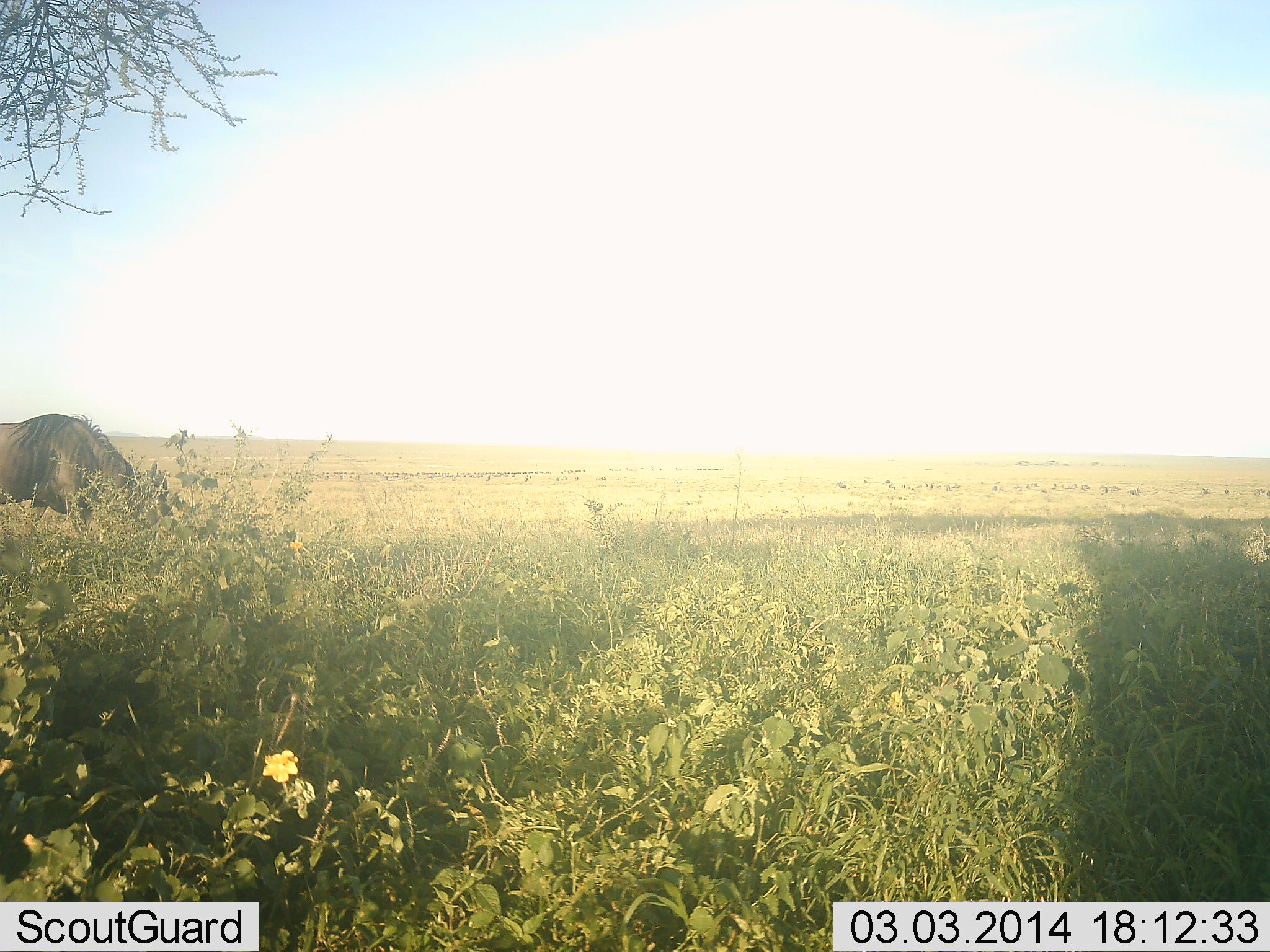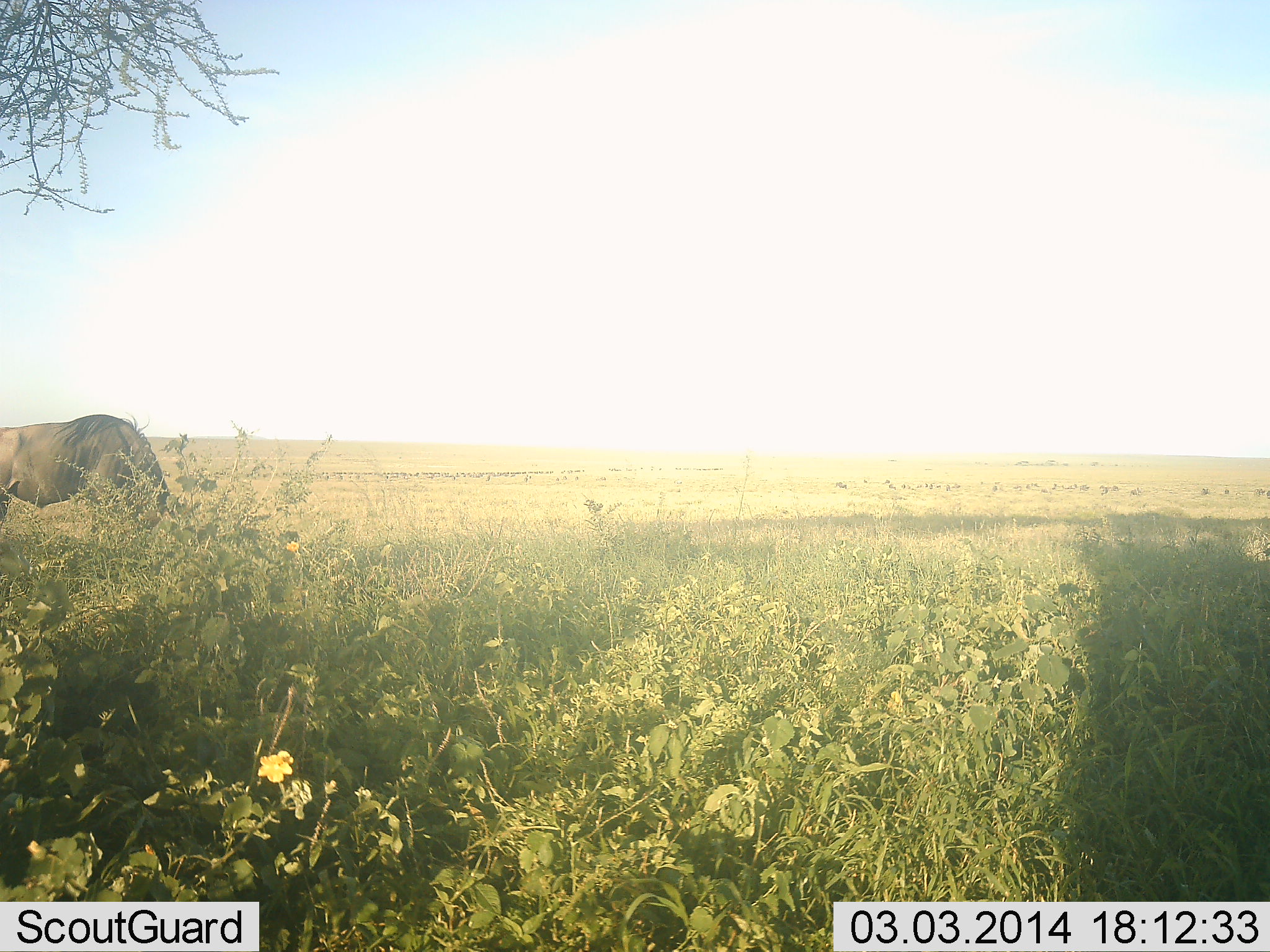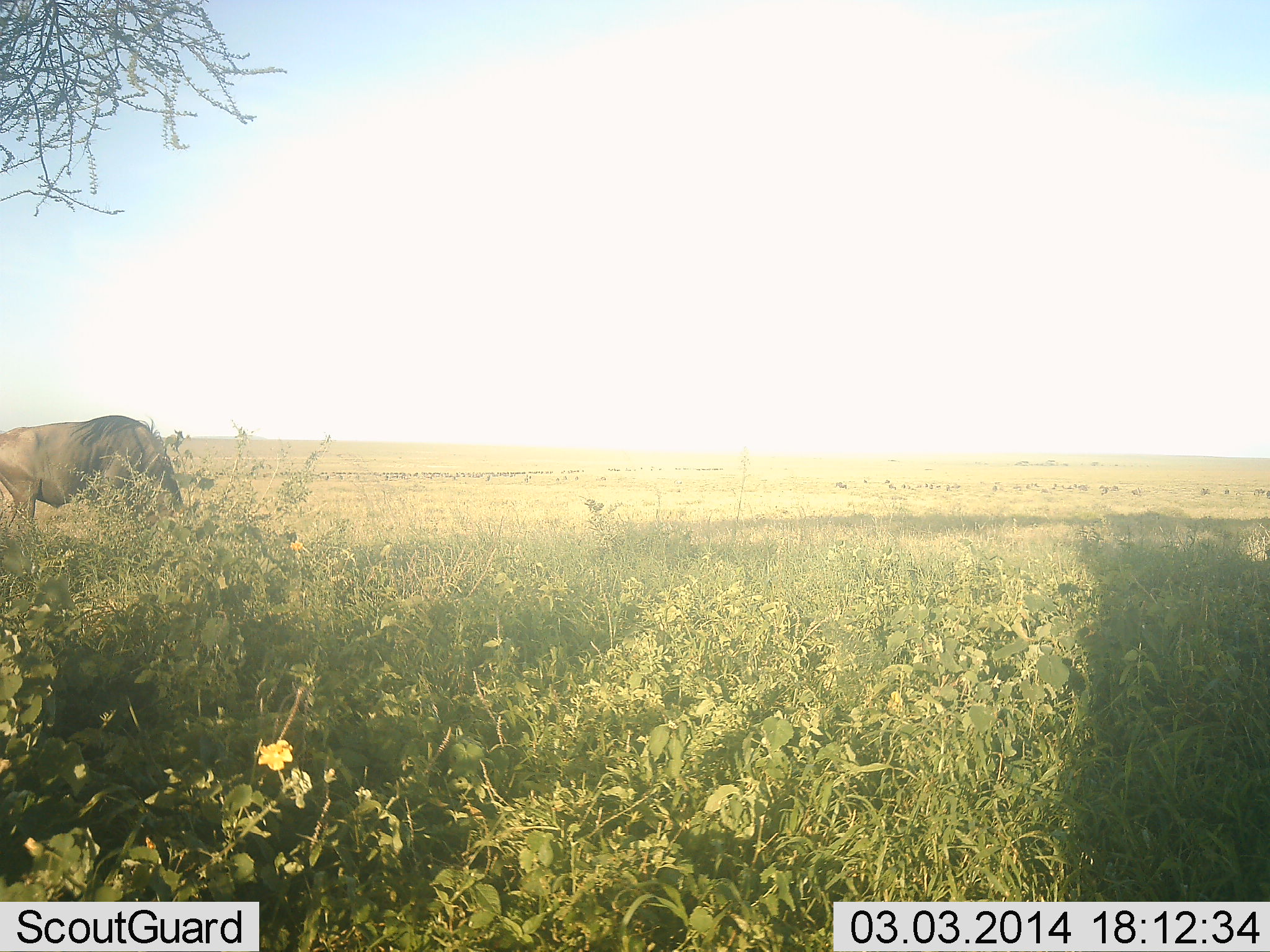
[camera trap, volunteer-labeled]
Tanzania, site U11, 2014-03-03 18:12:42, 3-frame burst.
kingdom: Animalia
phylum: Chordata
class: Mammalia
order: Artiodactyla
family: Bovidae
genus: Connochaetes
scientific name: Connochaetes taurinus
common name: blue wildebeest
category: wildebeest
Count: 1.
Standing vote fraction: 0%.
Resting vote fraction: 0%.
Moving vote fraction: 20%.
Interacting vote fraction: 0%.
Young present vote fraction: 0%.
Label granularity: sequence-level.